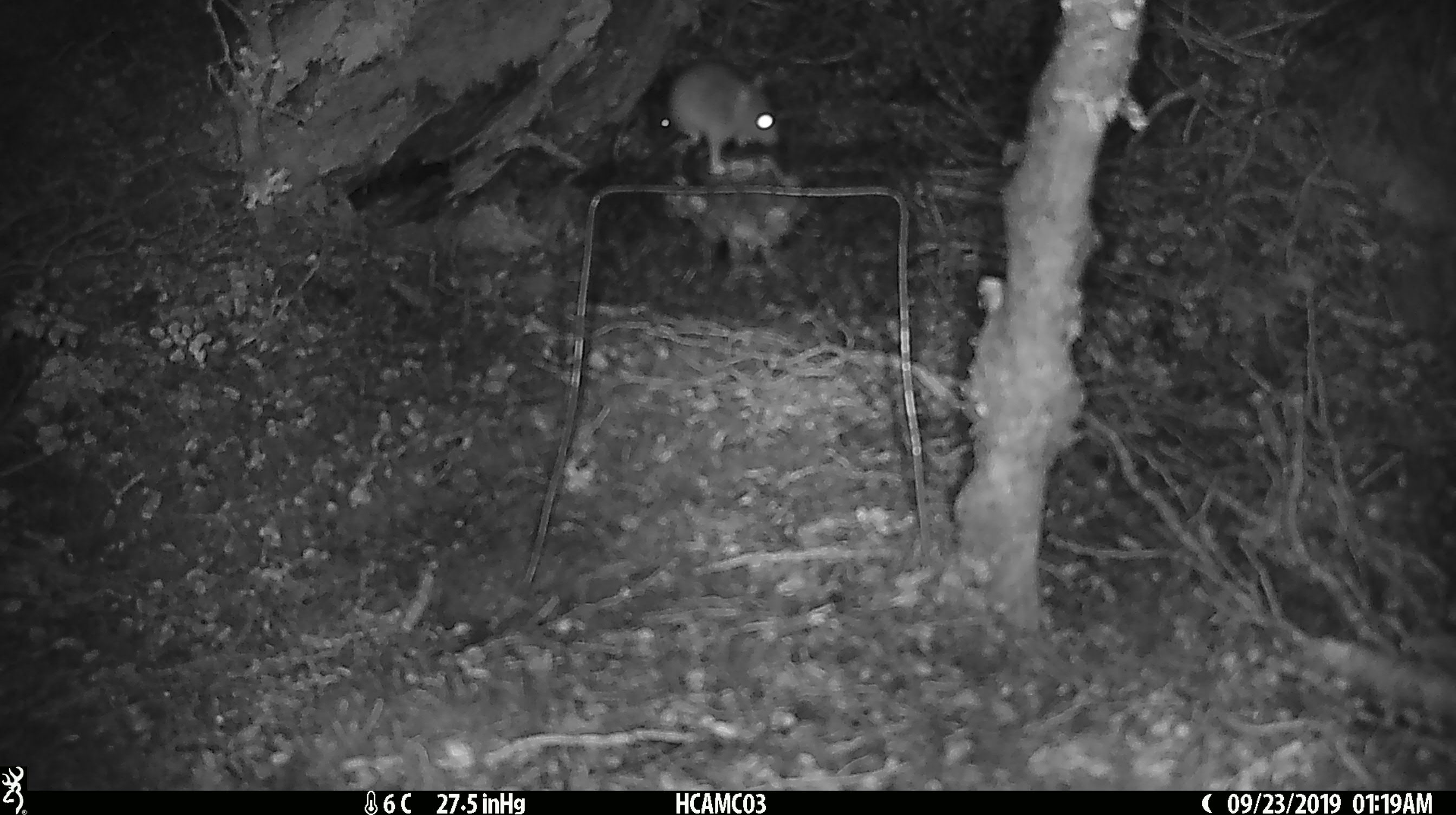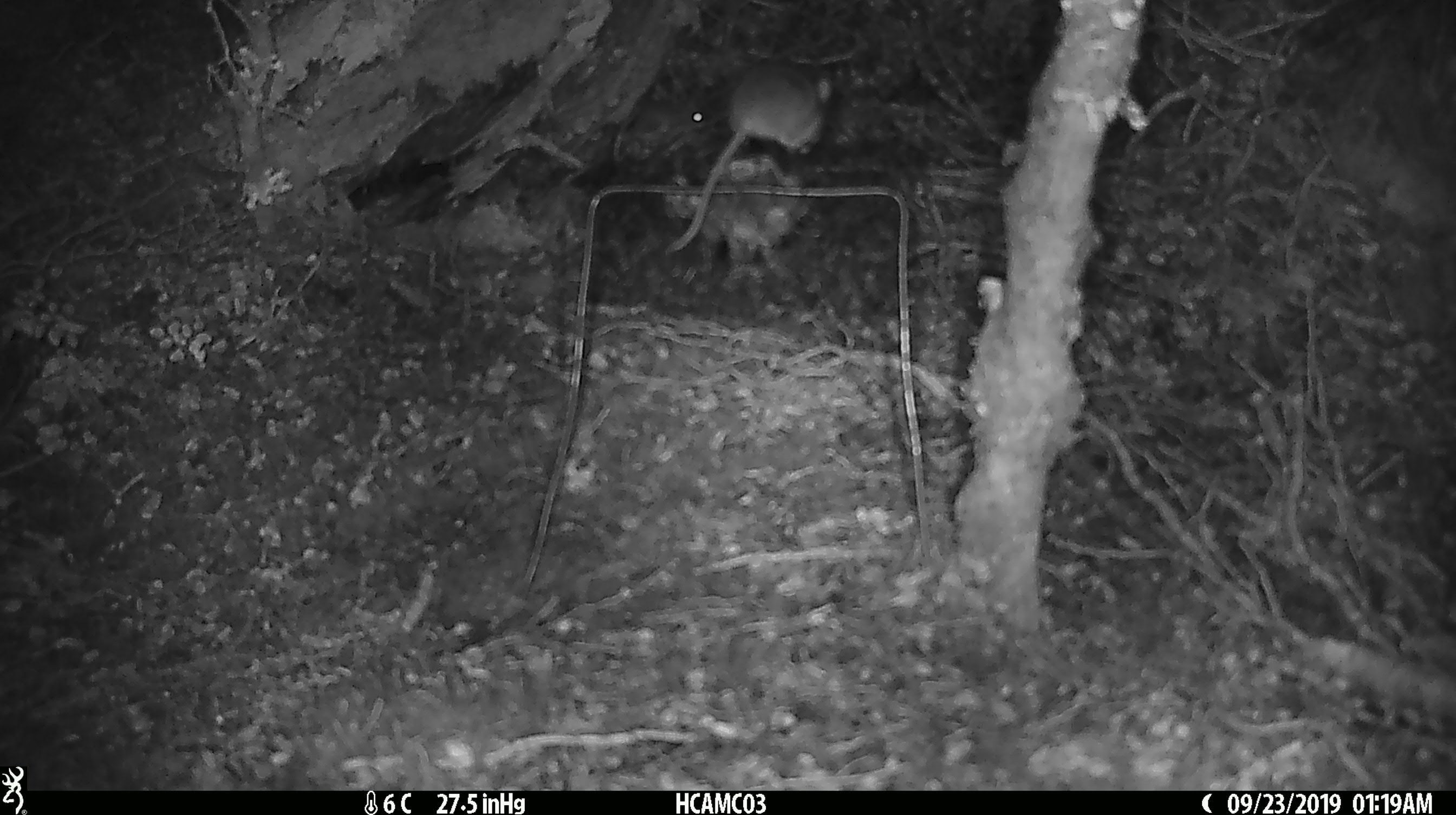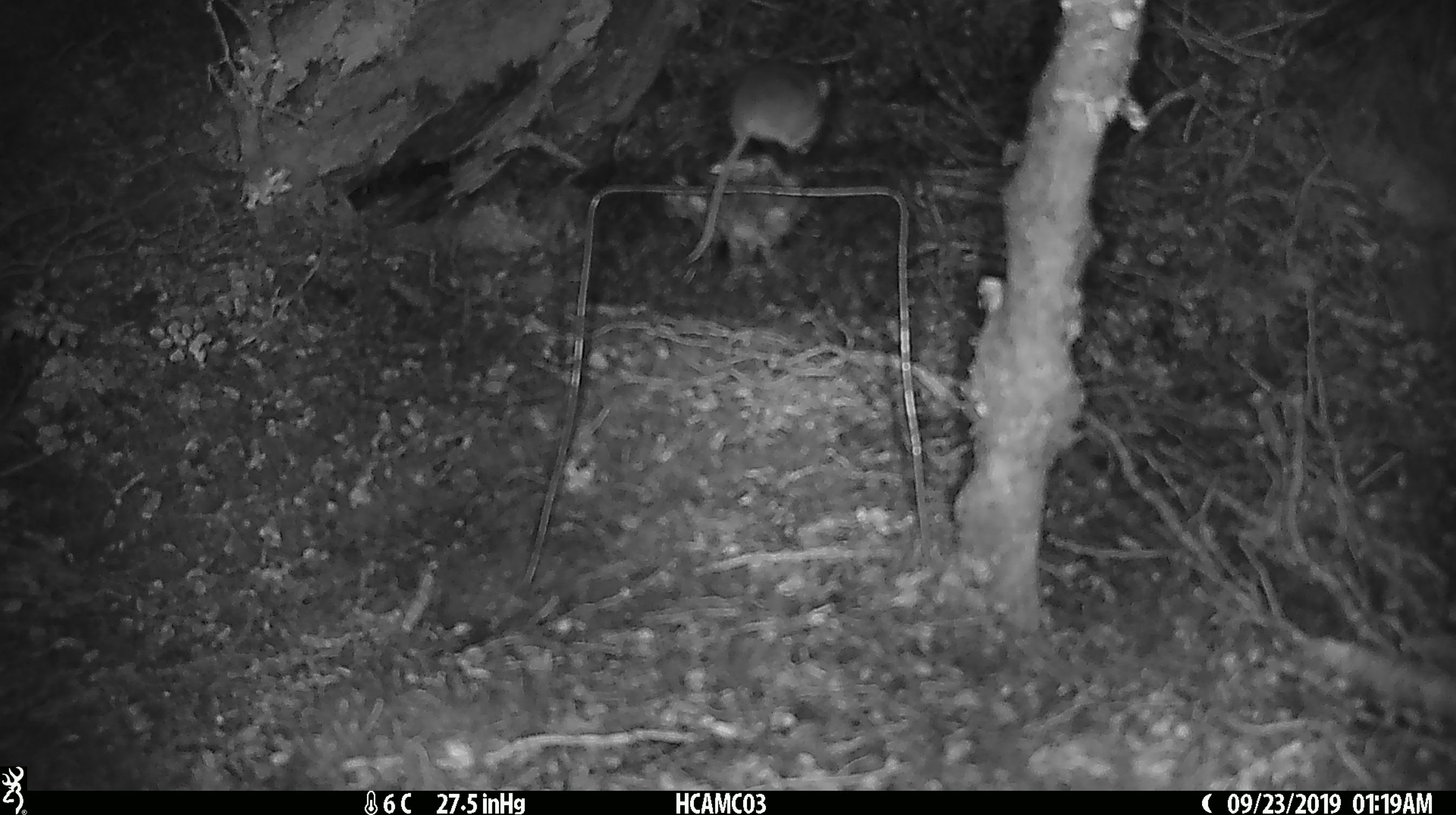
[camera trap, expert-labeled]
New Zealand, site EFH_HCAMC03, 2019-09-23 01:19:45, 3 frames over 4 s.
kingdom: Animalia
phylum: Chordata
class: Mammalia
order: Rodentia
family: Muridae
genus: Mus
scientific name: Mus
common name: mouse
Mouse (Mus).